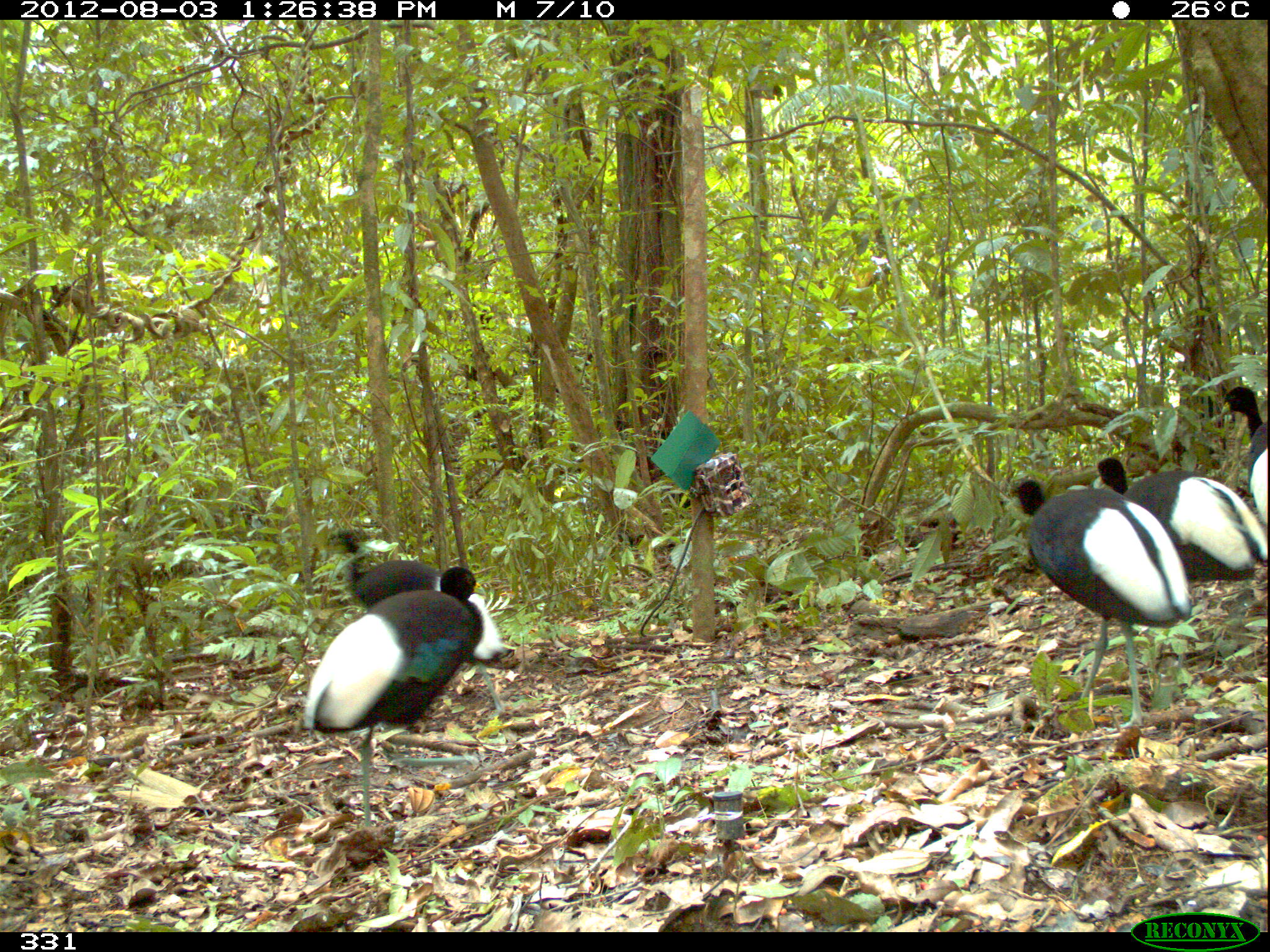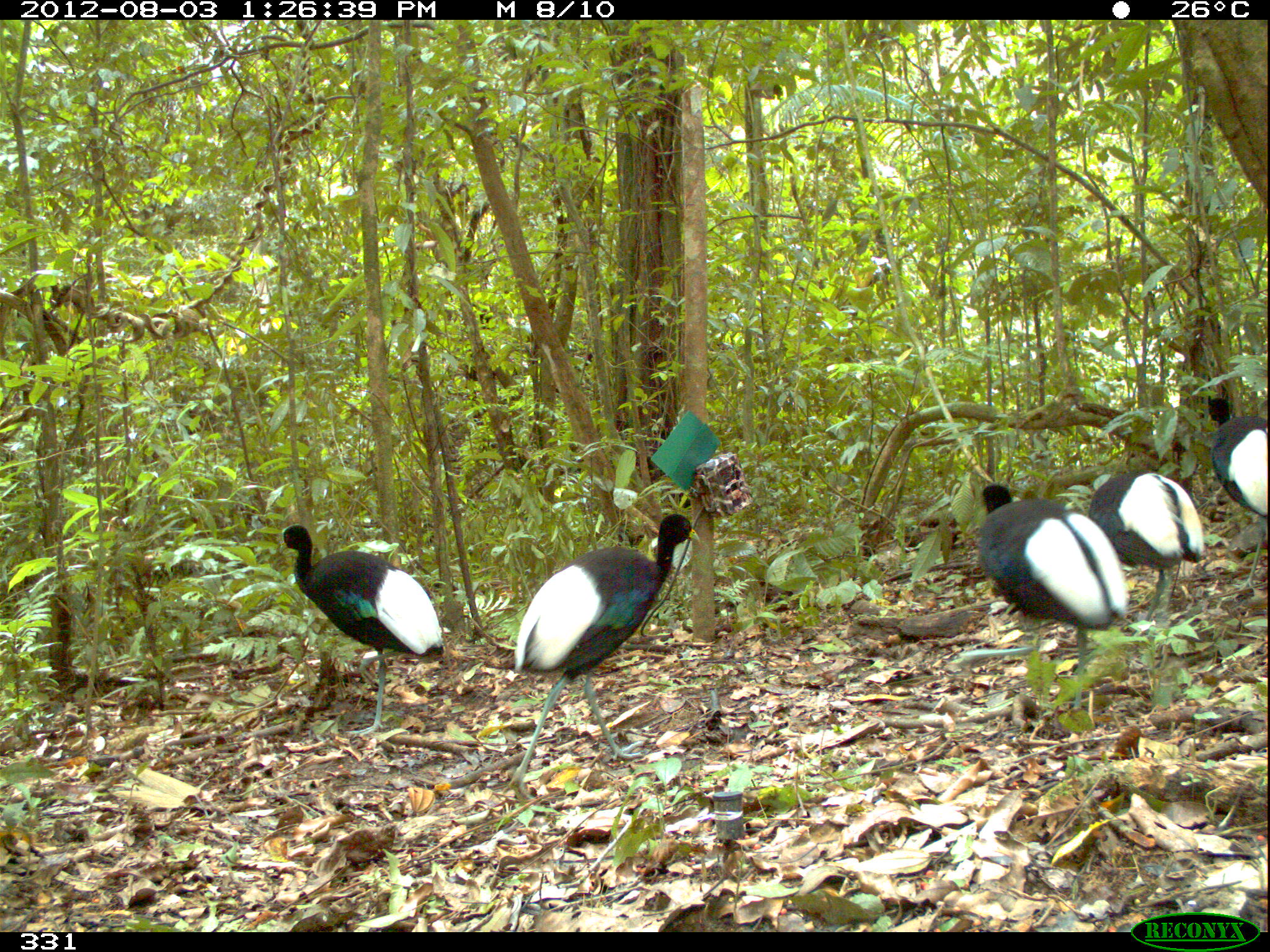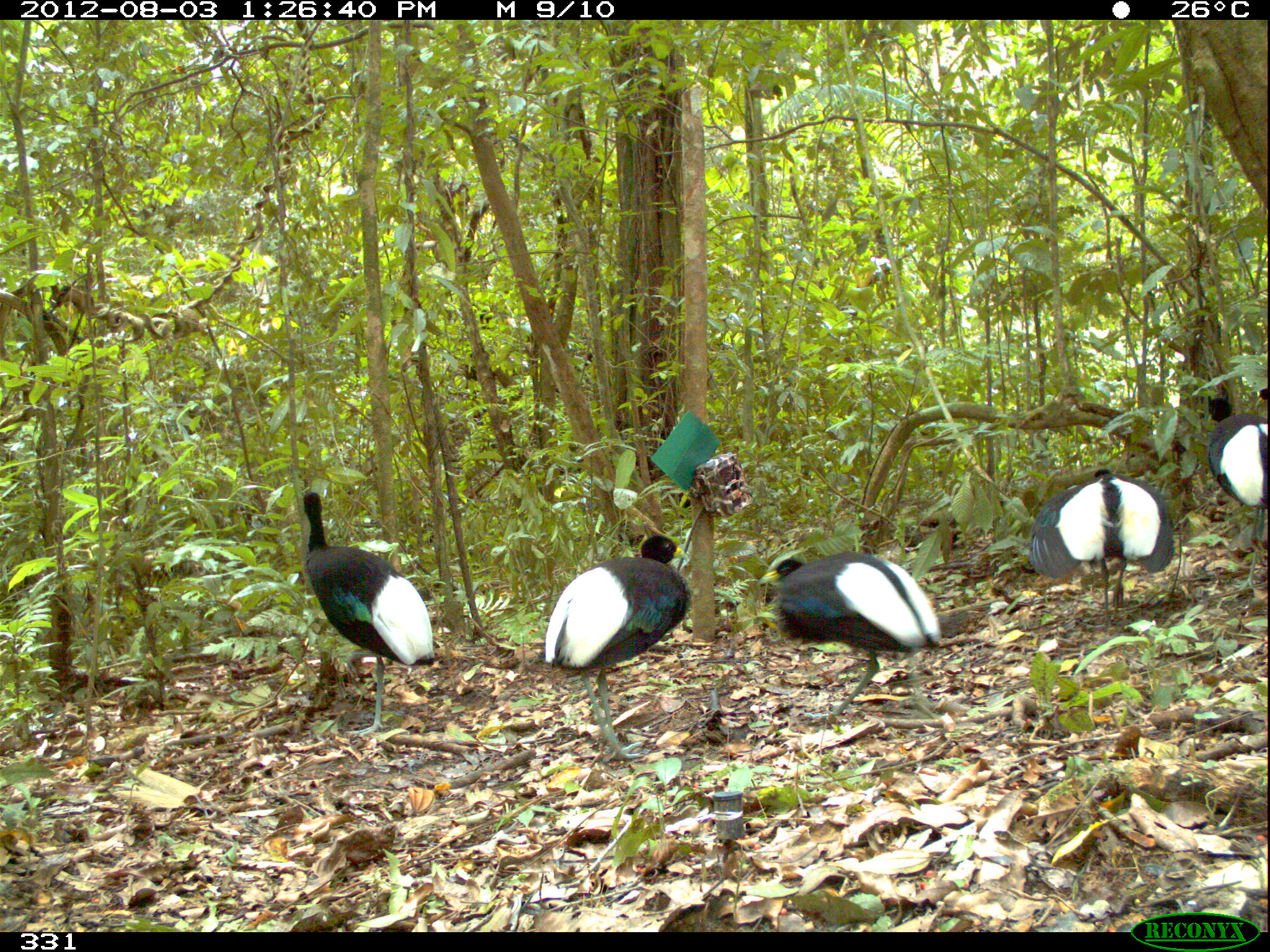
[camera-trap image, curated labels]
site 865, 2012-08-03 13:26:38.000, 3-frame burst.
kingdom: Animalia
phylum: Chordata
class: Aves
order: Gruiformes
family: Psophiidae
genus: Psophia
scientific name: Psophia leucoptera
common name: pale-winged trumpeter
Psophia leucoptera (pale-winged trumpeter).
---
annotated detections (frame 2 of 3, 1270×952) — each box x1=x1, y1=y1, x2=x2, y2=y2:
psophia leucoptera: x1=501, y1=513, x2=699, y2=803; x1=947, y1=481, x2=1130, y2=726; x1=278, y1=524, x2=444, y2=738; x1=1088, y1=470, x2=1205, y2=629; x1=1206, y1=394, x2=1270, y2=593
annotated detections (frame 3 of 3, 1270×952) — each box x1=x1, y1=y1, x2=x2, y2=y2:
psophia leucoptera: x1=299, y1=490, x2=434, y2=739; x1=544, y1=535, x2=688, y2=766; x1=756, y1=550, x2=942, y2=724; x1=1029, y1=467, x2=1174, y2=623; x1=1204, y1=397, x2=1270, y2=592; x1=1253, y1=386, x2=1270, y2=410